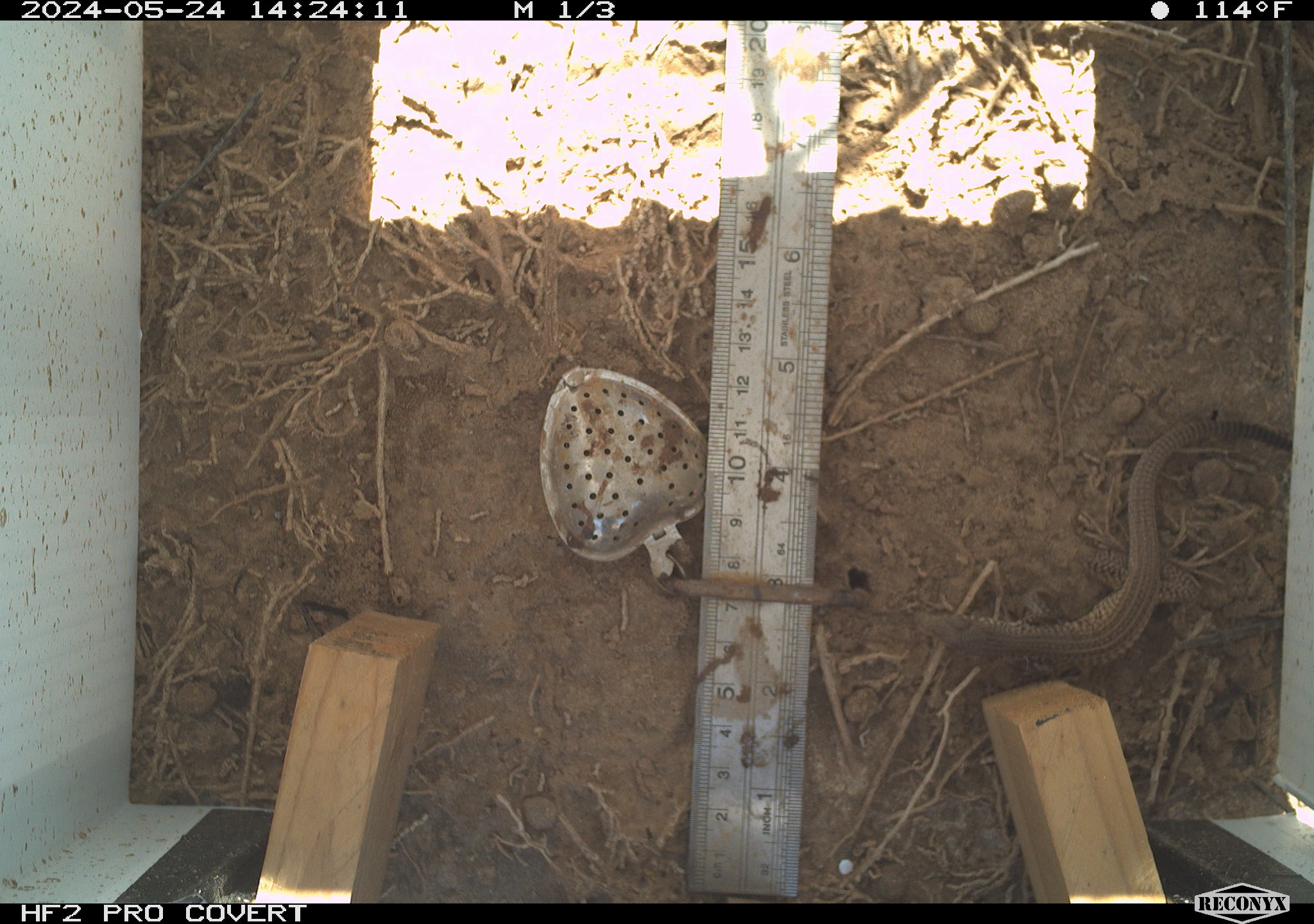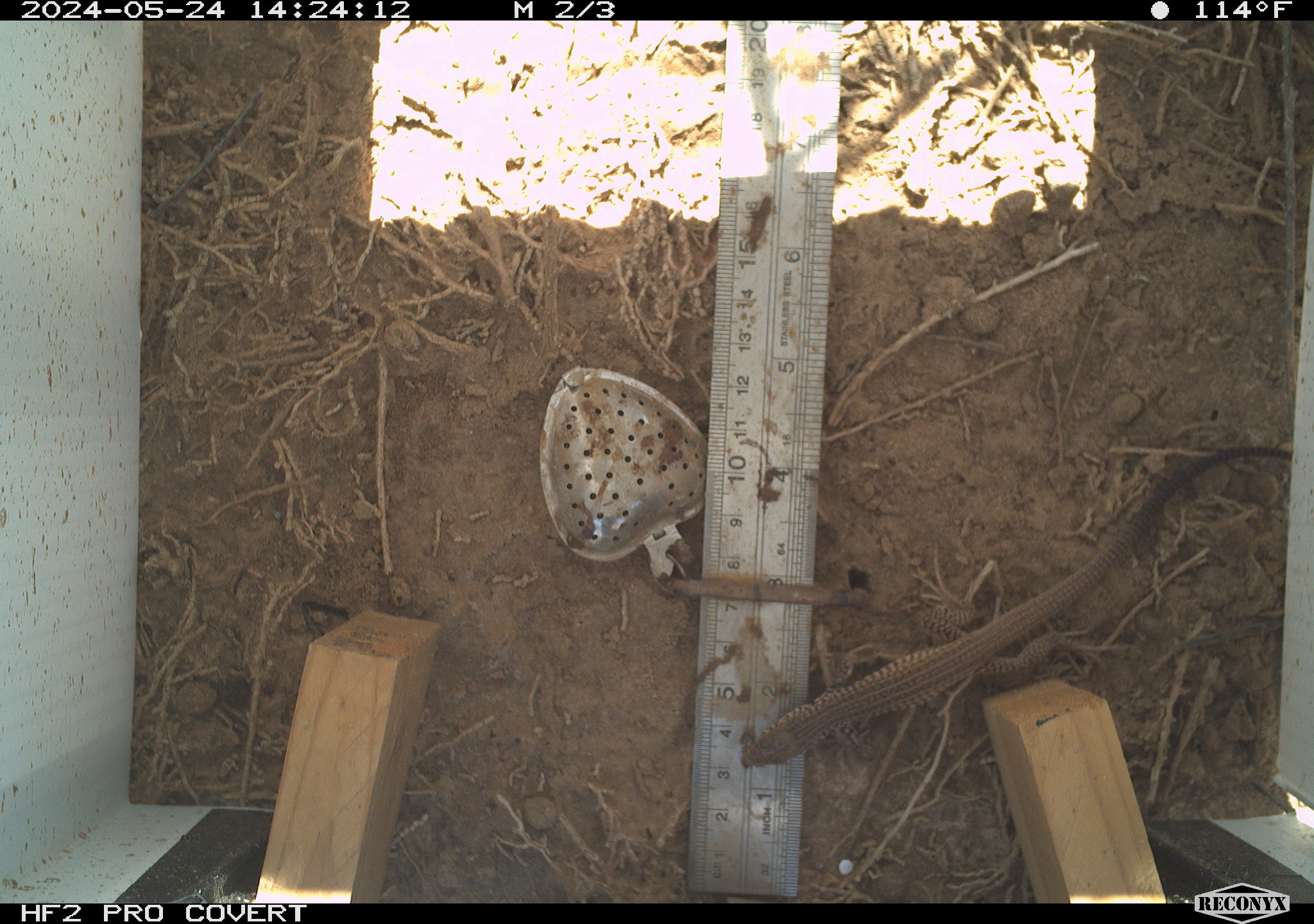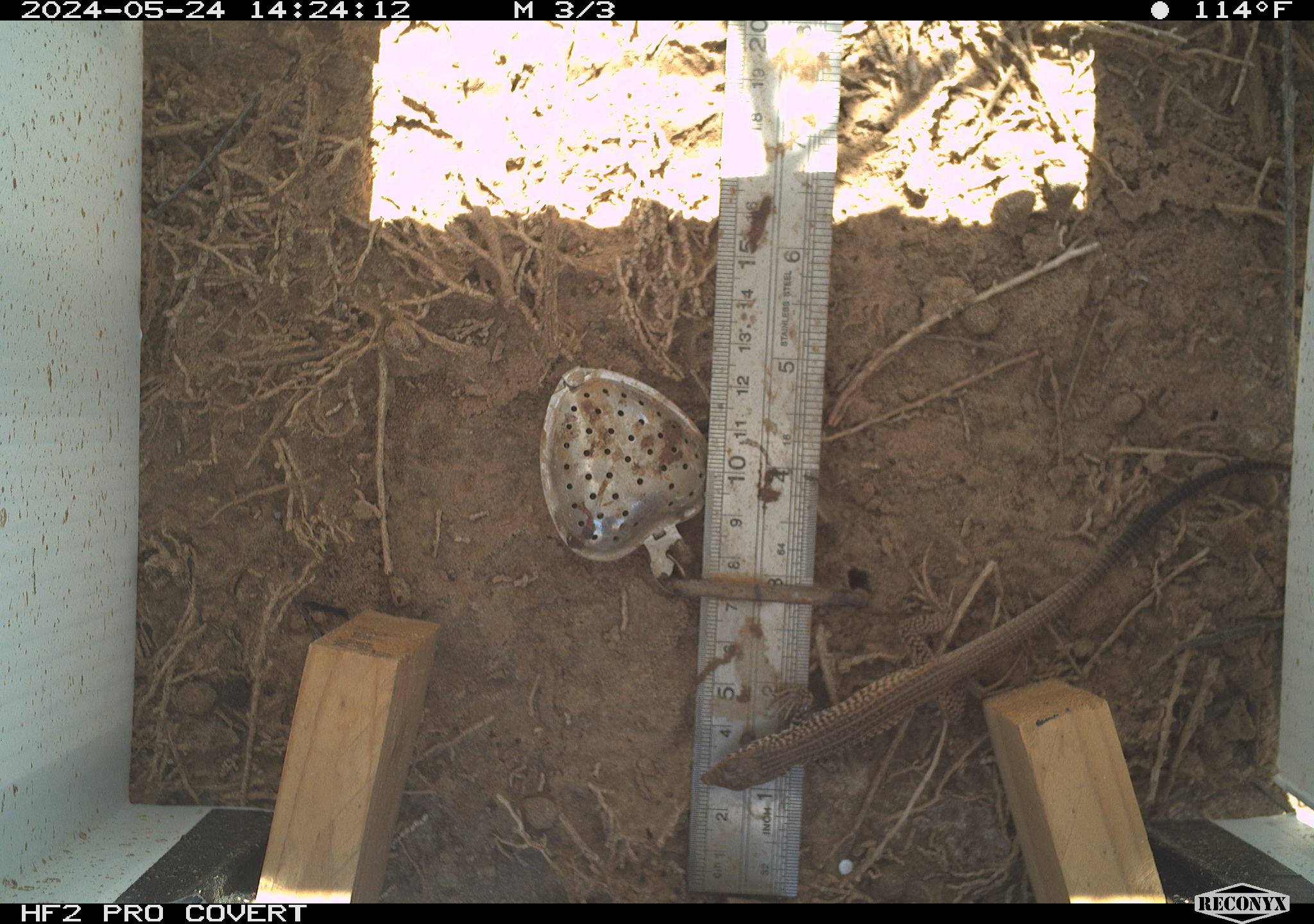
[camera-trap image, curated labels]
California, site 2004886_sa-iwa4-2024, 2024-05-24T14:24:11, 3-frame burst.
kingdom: Animalia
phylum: Chordata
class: Reptilia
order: Squamata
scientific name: Squamata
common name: lizards and snakes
Lizards and snakes (Squamata).